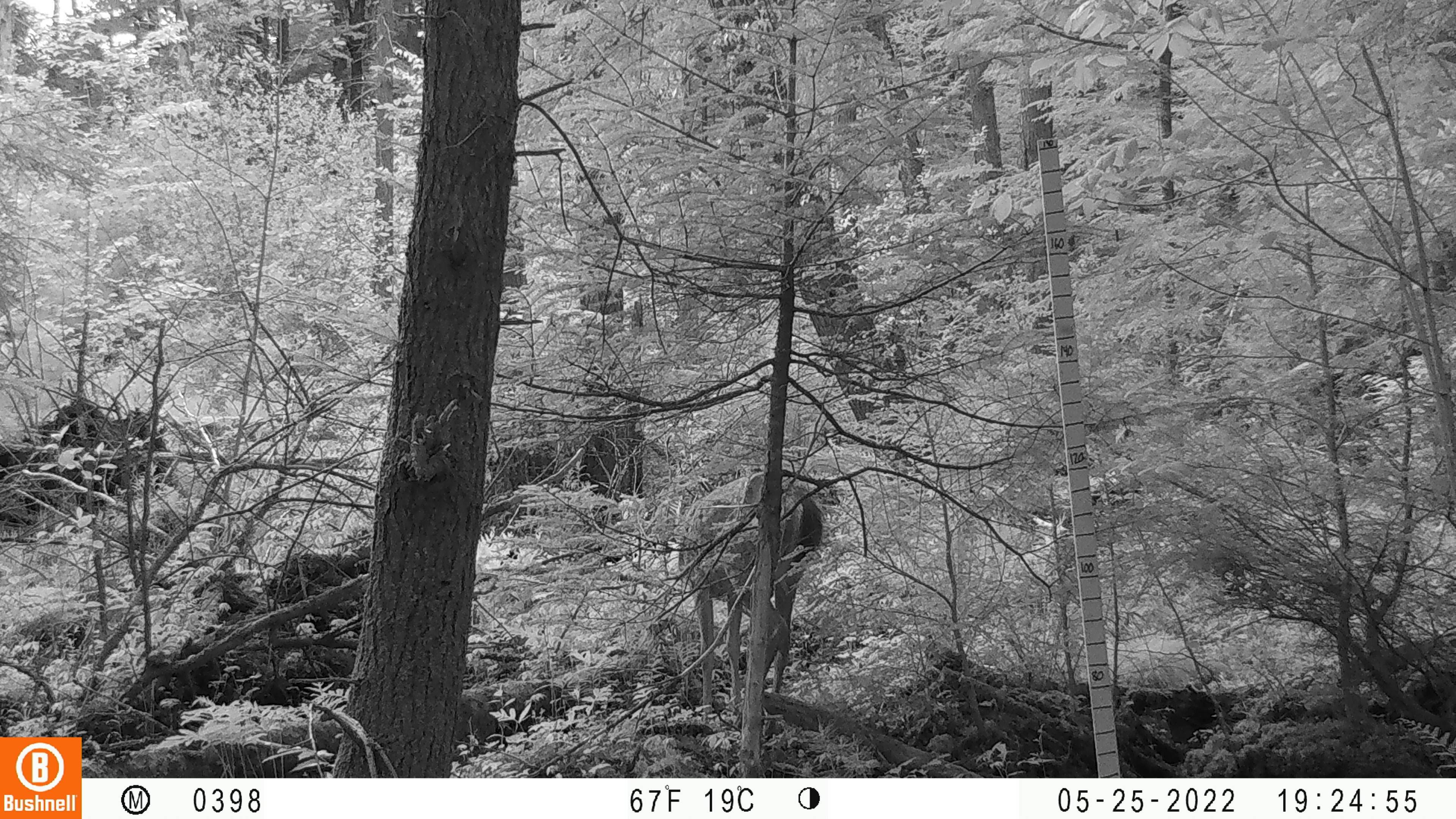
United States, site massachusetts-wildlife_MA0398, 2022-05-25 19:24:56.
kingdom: Animalia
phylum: Chordata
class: Mammalia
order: Artiodactyla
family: Cervidae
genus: Odocoileus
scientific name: Odocoileus virginianus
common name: white-tailed deer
White-tailed deer (Odocoileus virginianus).